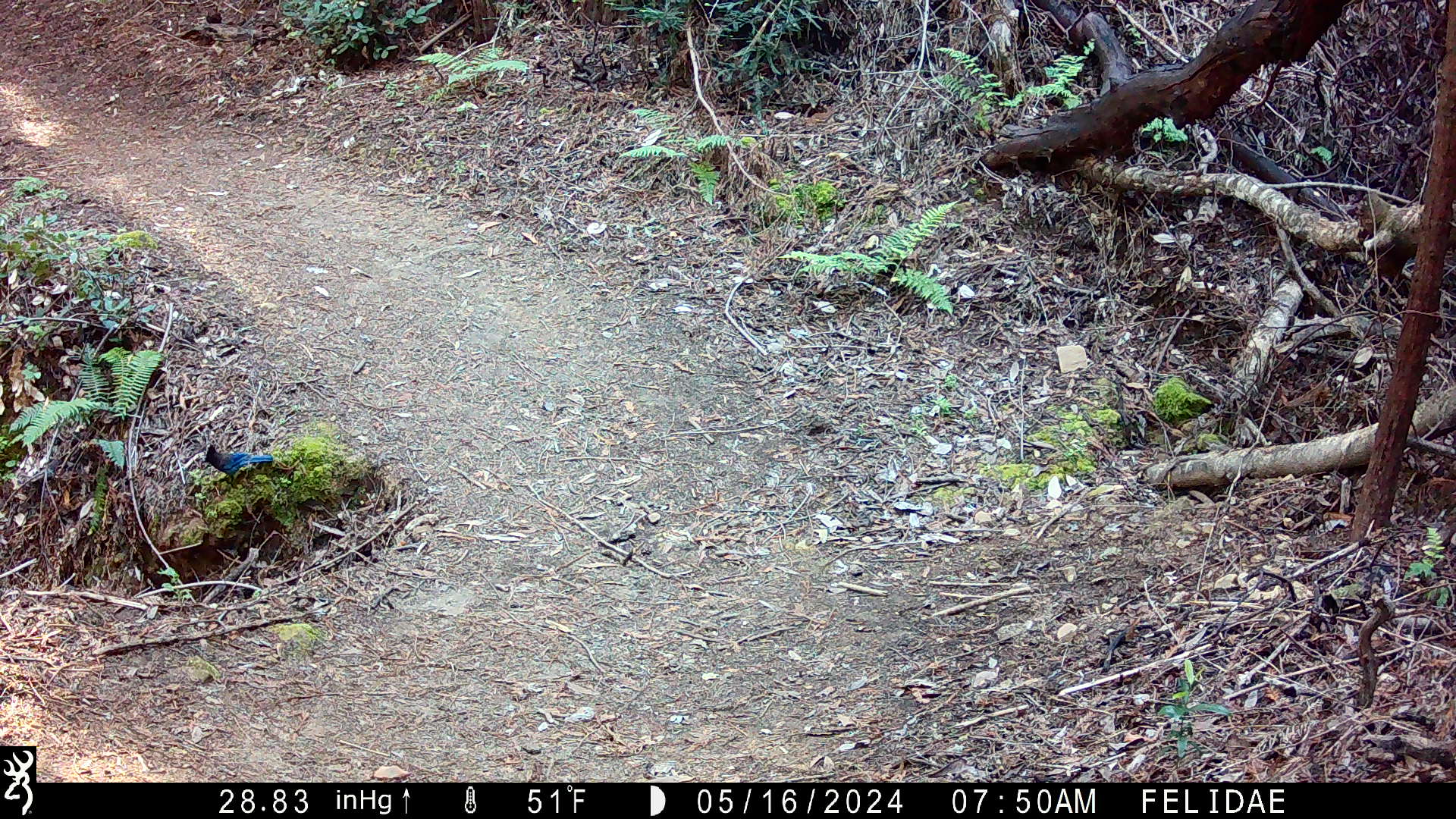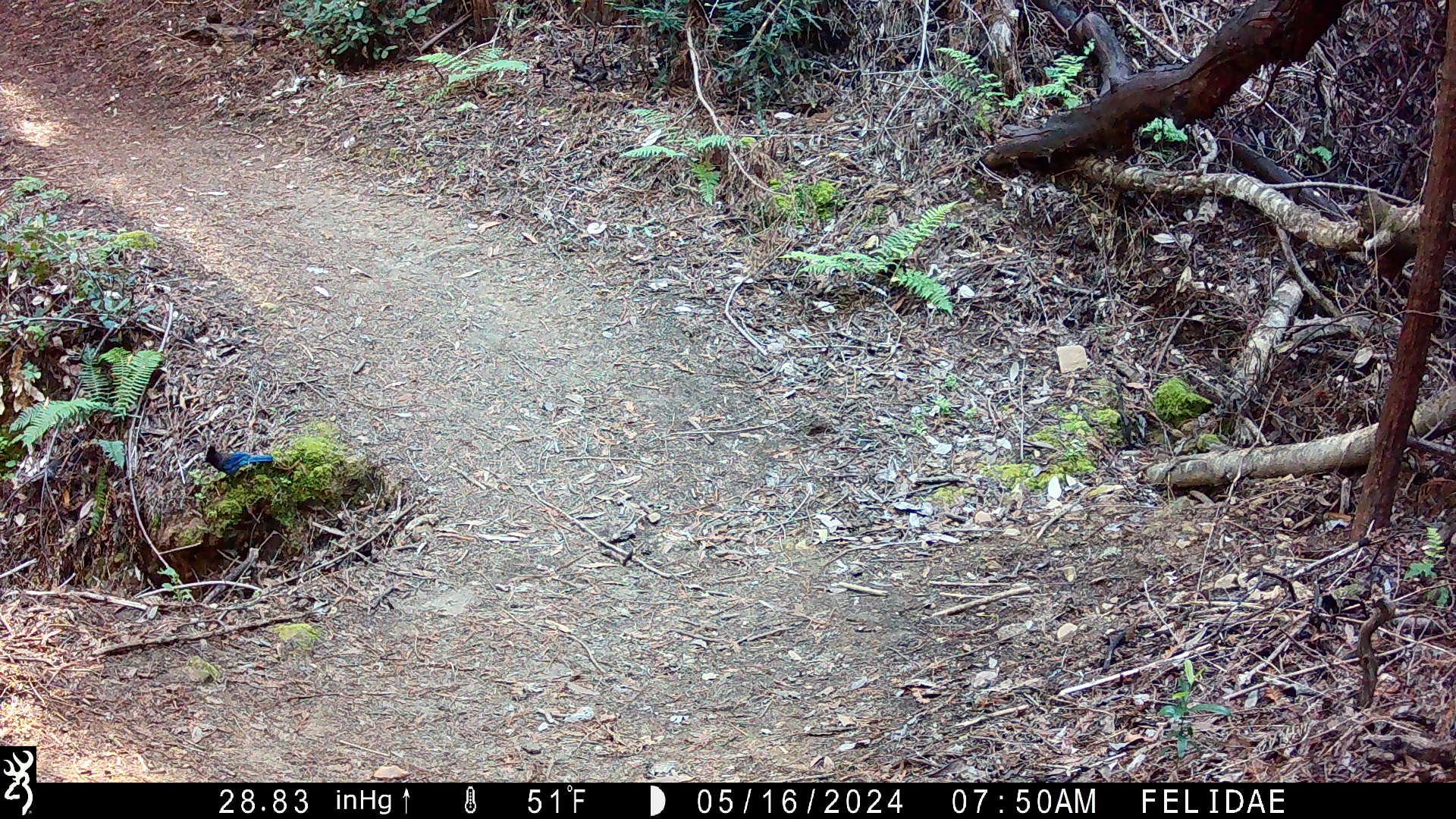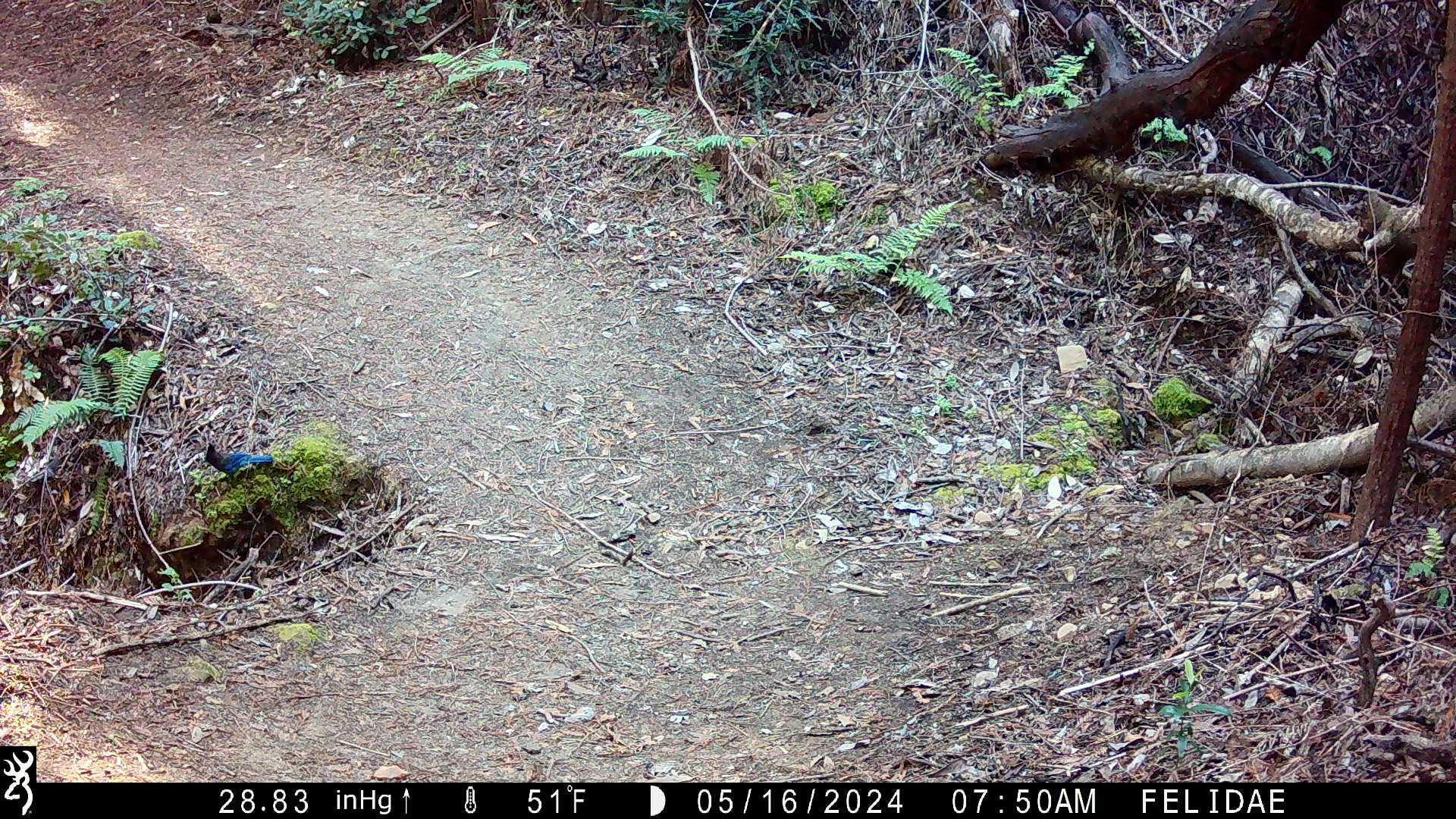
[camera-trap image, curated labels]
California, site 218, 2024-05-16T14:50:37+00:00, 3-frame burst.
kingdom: Animalia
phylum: Chordata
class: Aves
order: Passeriformes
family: Corvidae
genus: Cyanocitta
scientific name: Cyanocitta stelleri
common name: steller's jay